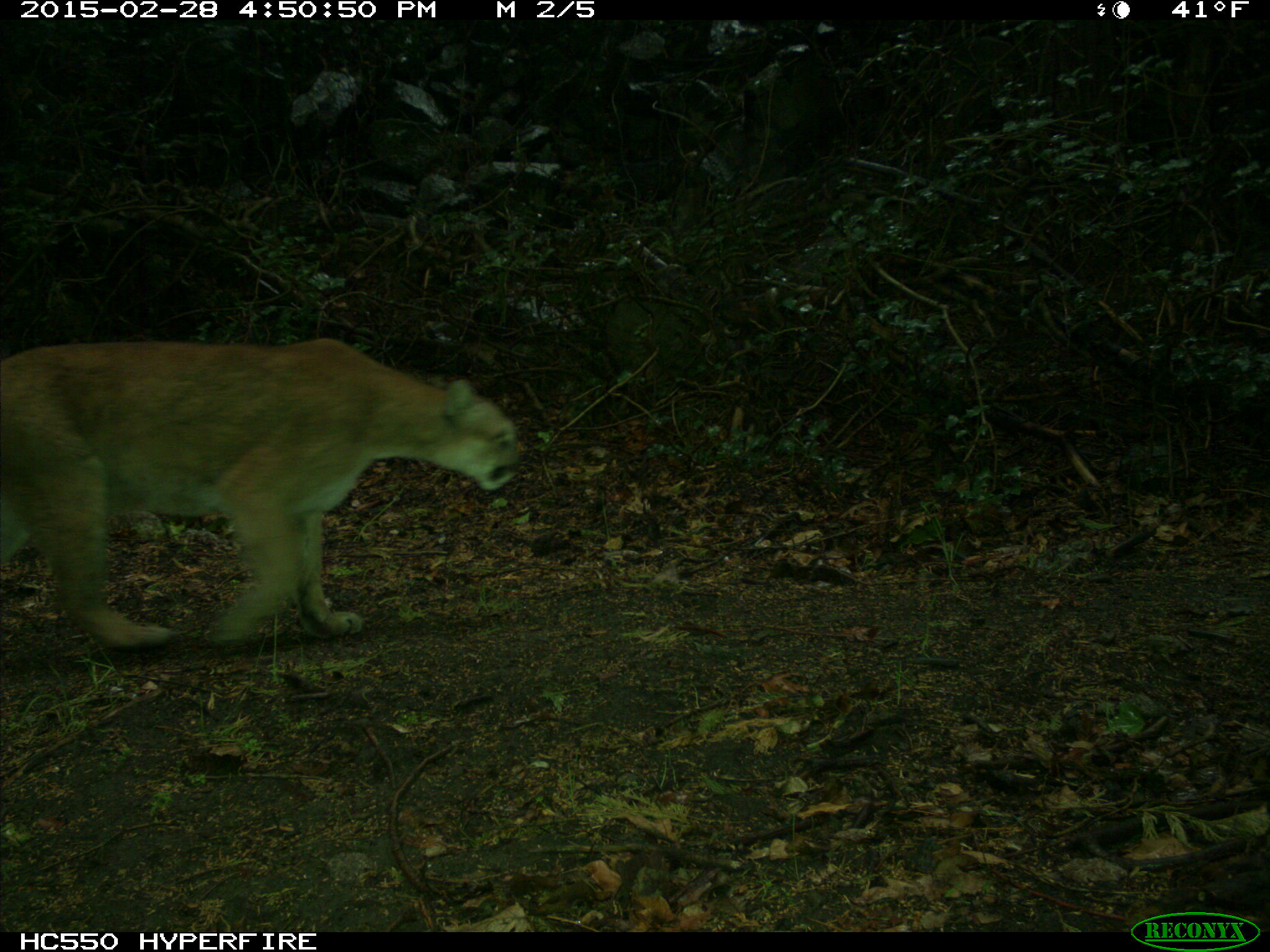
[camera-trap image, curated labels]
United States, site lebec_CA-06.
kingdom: Animalia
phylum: Chordata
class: Mammalia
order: Carnivora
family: Felidae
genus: Puma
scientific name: Puma concolor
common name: mountain lion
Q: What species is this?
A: Puma concolor (mountain lion).